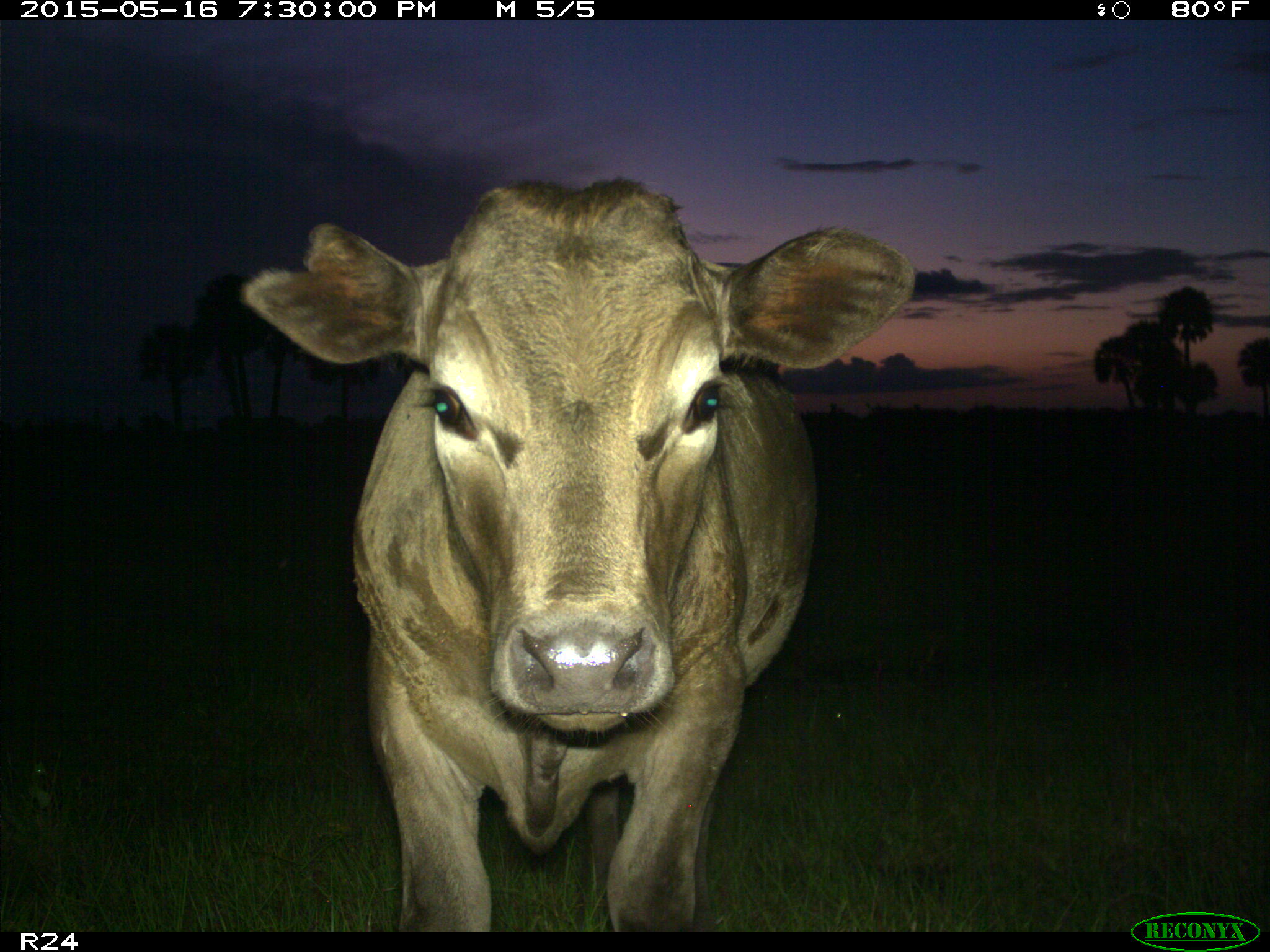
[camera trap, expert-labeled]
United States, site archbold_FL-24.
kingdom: Animalia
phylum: Chordata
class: Mammalia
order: Artiodactyla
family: Bovidae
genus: Bos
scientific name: Bos taurus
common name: domestic cow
Bos taurus (domestic cow).